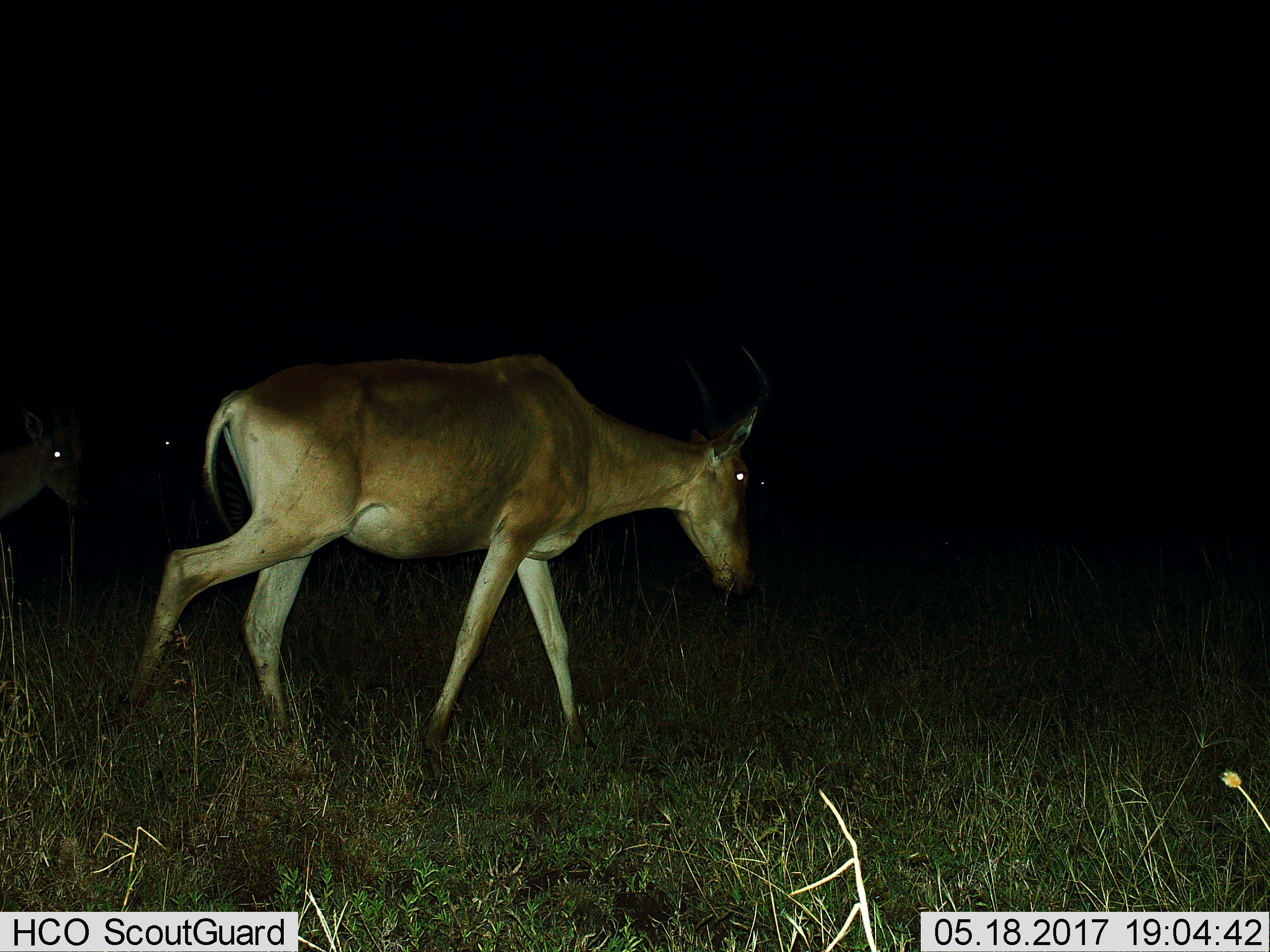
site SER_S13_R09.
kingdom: Animalia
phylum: Chordata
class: Mammalia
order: Artiodactyla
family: Bovidae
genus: Alcelaphus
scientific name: Alcelaphus buselaphus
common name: hartebeest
Hartebeest (Alcelaphus buselaphus), count 2. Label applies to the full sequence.